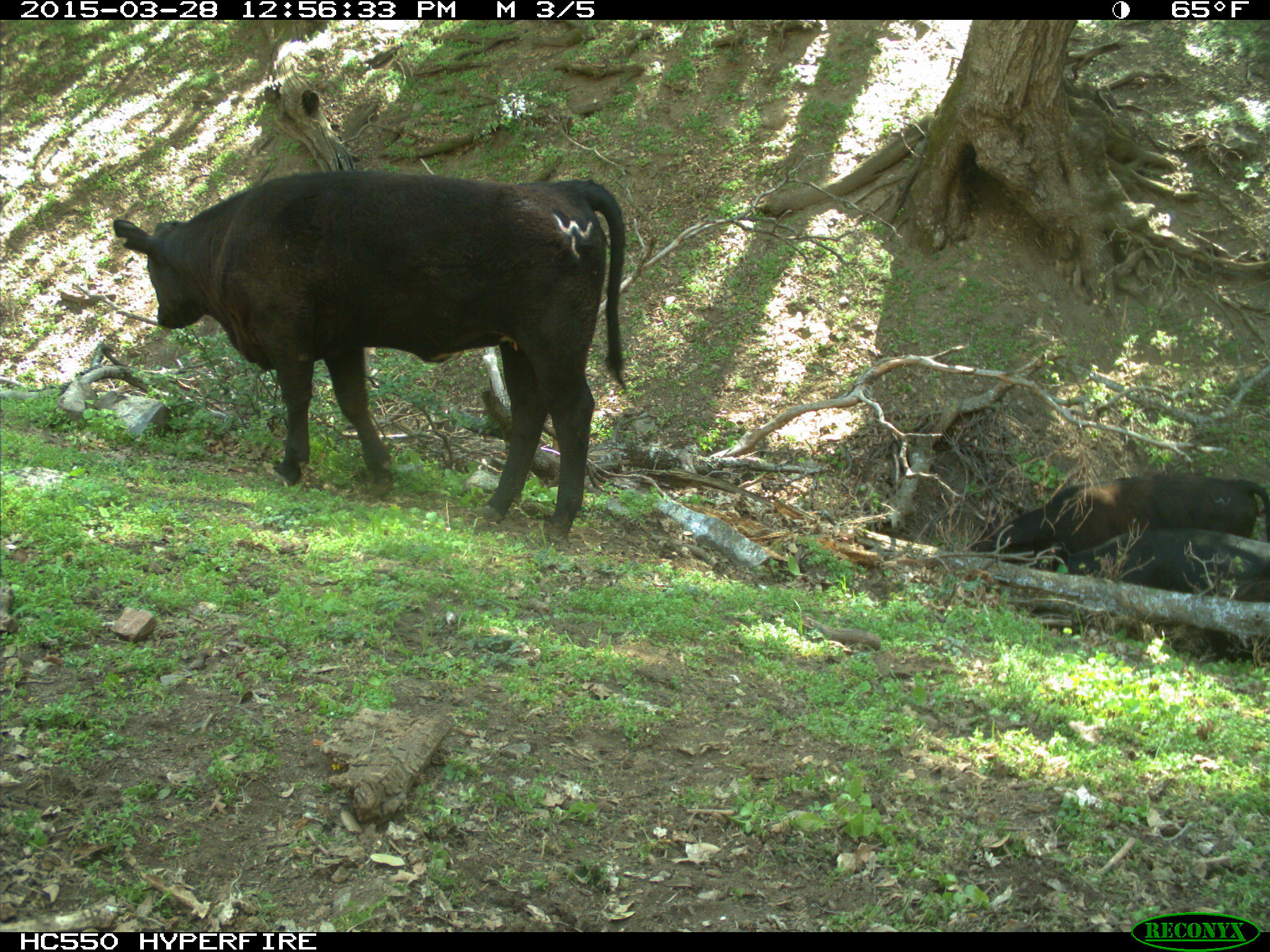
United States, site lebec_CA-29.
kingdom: Animalia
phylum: Chordata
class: Mammalia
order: Artiodactyla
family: Bovidae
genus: Bos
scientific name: Bos taurus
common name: domestic cow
Bos taurus (domestic cow).